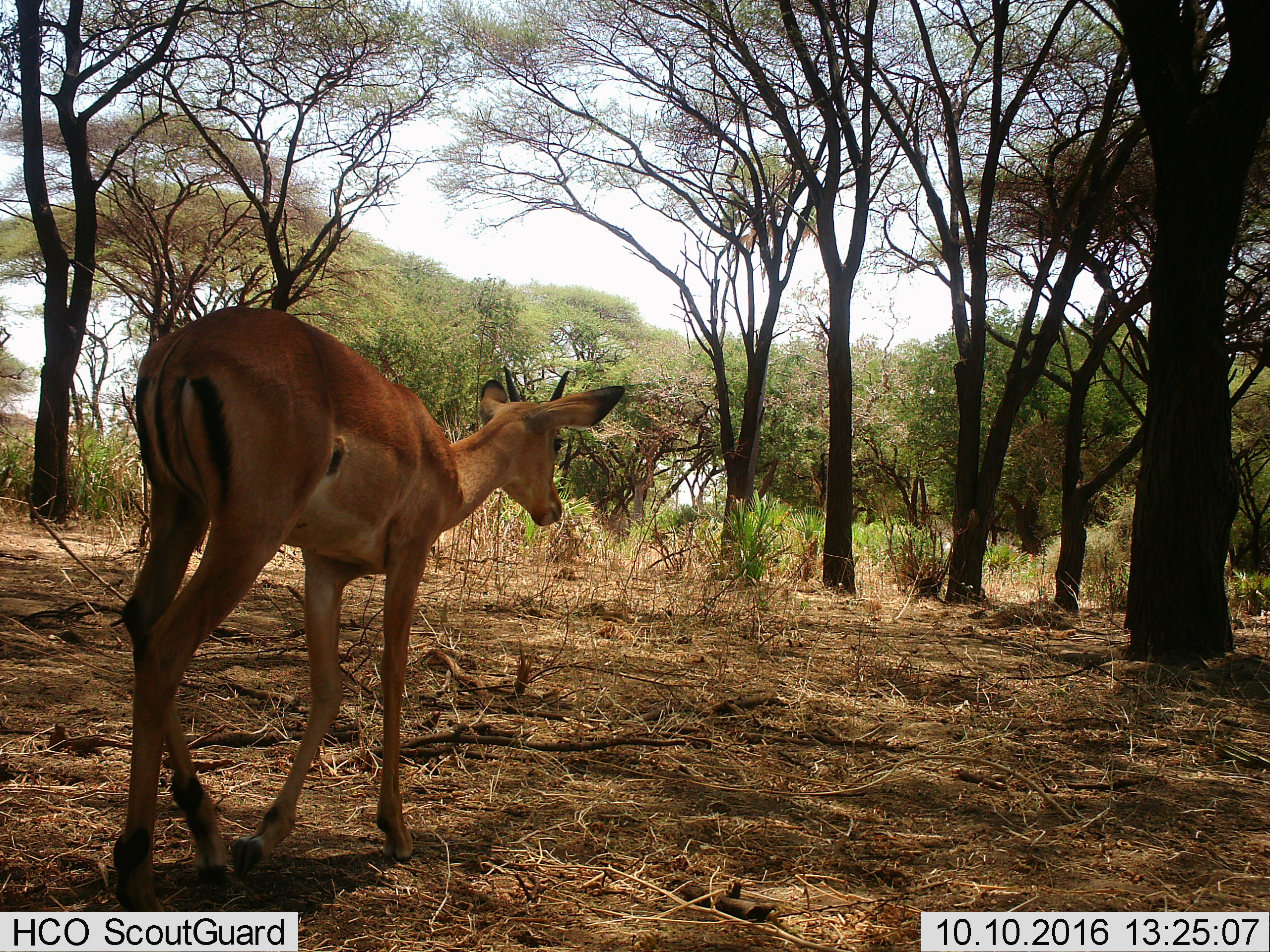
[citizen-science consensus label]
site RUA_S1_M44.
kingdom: Animalia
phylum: Chordata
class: Mammalia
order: Artiodactyla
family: Bovidae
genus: Aepyceros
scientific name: Aepyceros melampus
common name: impala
Impala (Aepyceros melampus), count 1. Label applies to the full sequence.